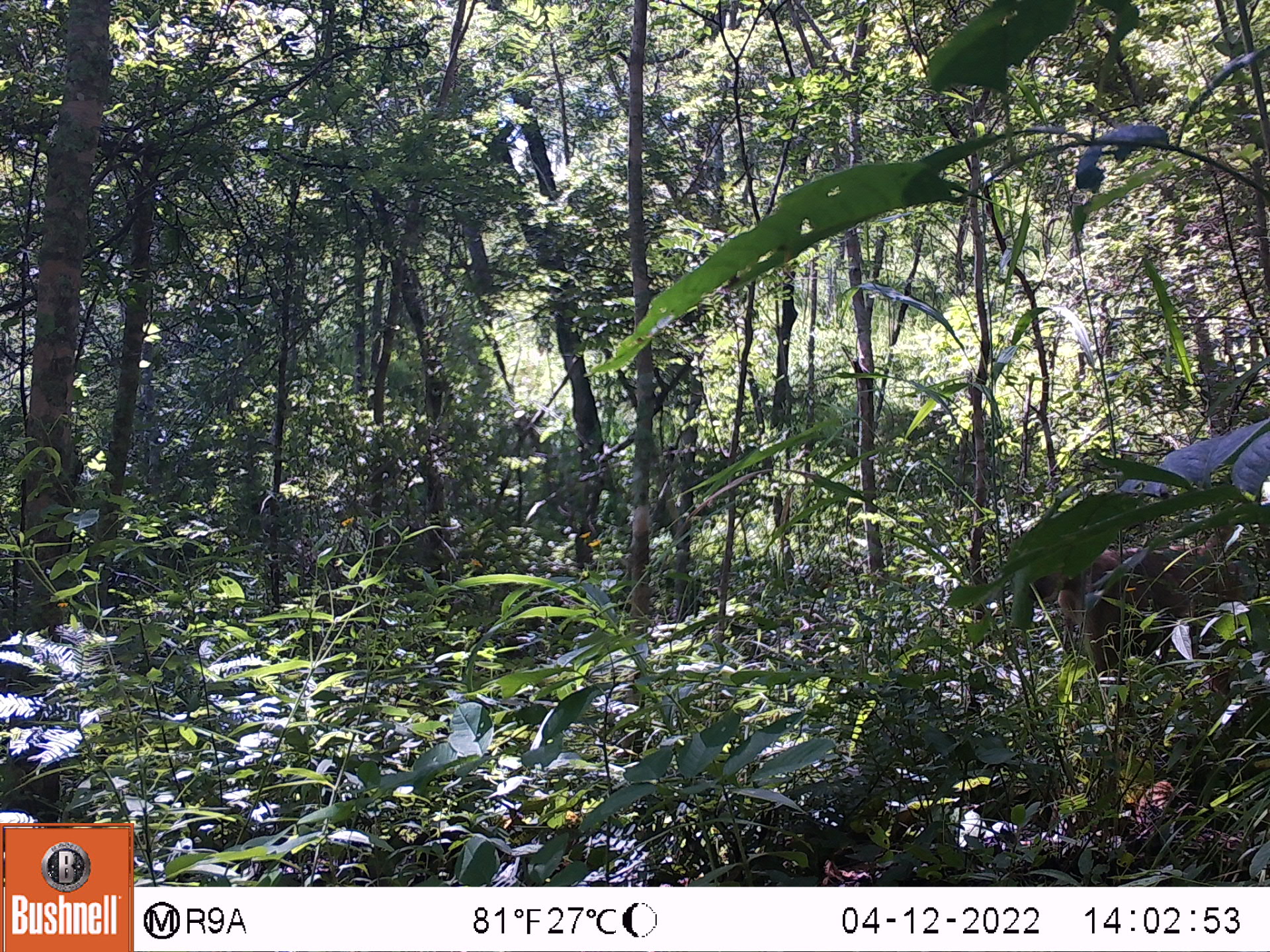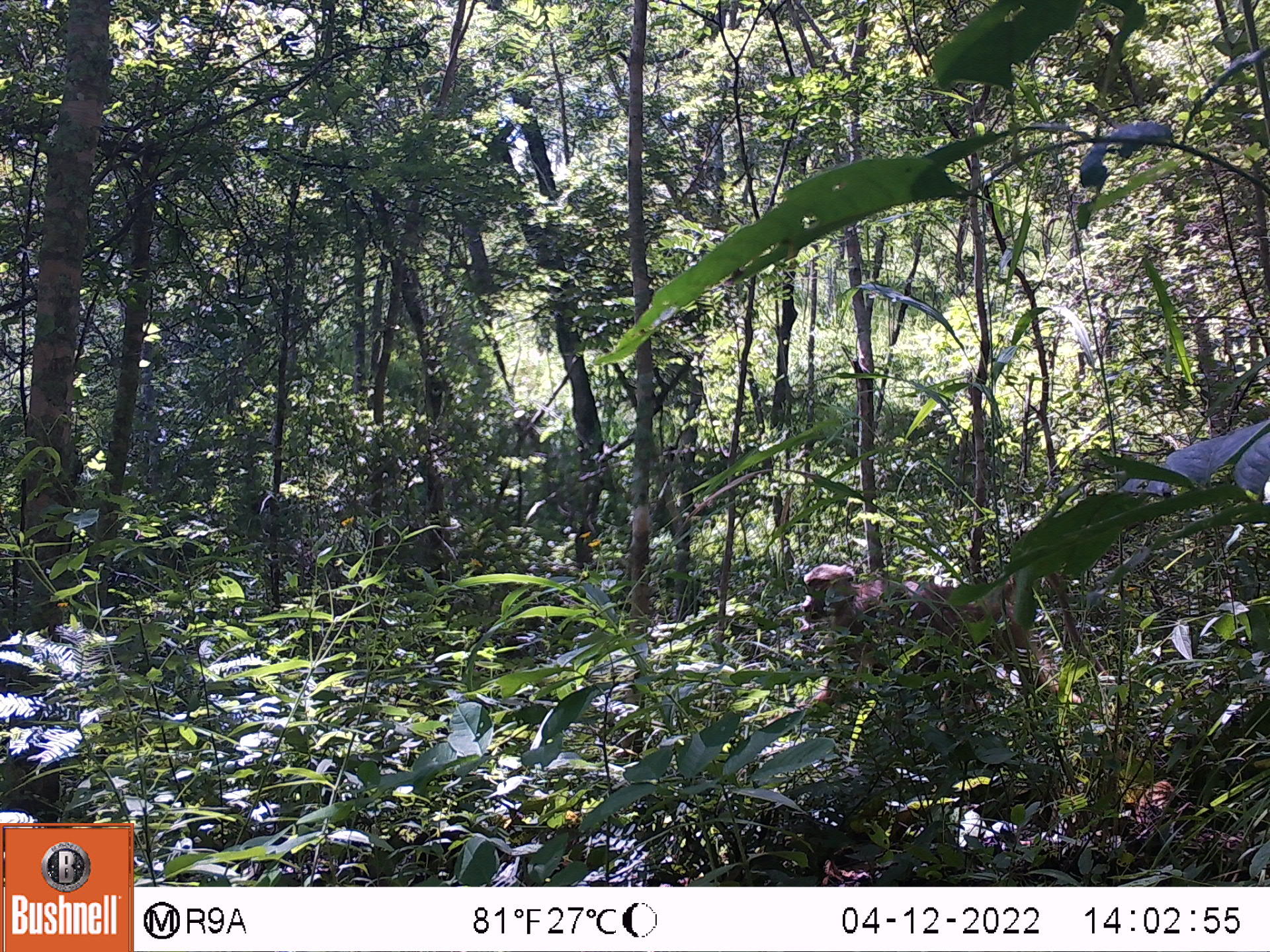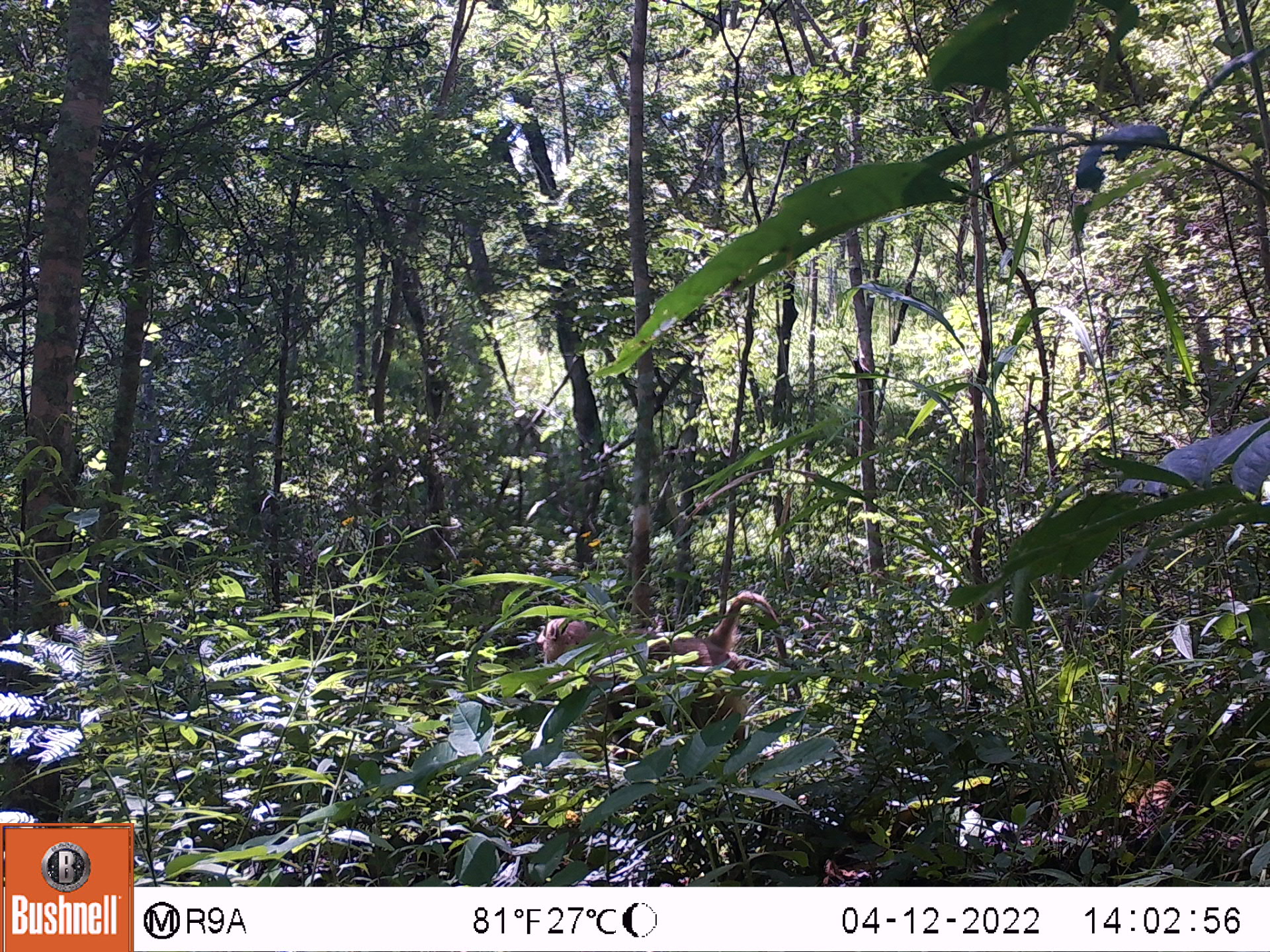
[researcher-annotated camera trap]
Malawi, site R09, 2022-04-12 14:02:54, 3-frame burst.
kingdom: Animalia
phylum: Chordata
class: Mammalia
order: Primates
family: Cercopithecidae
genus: Papio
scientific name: Papio cynocephalus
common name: yellow baboon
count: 1